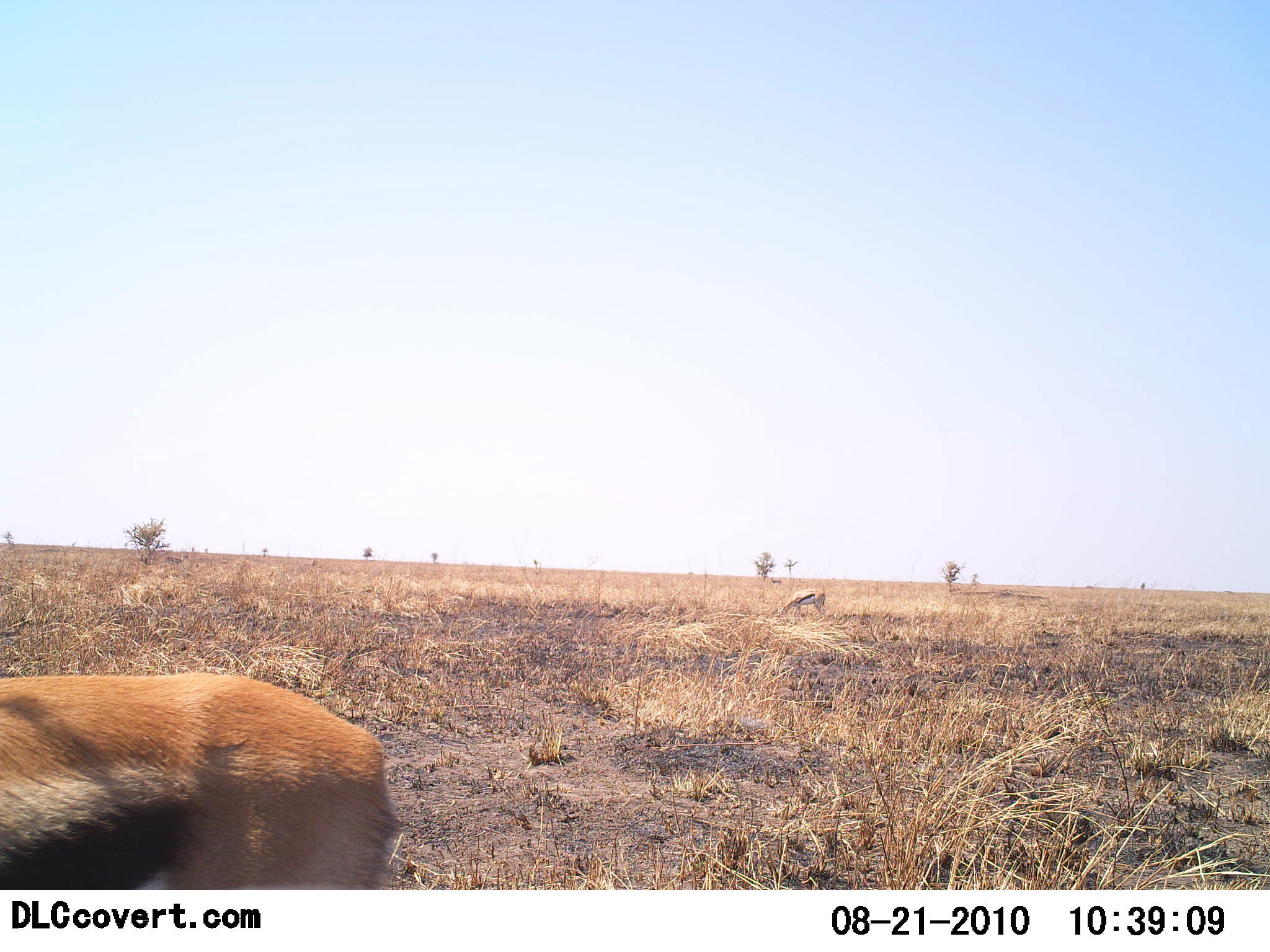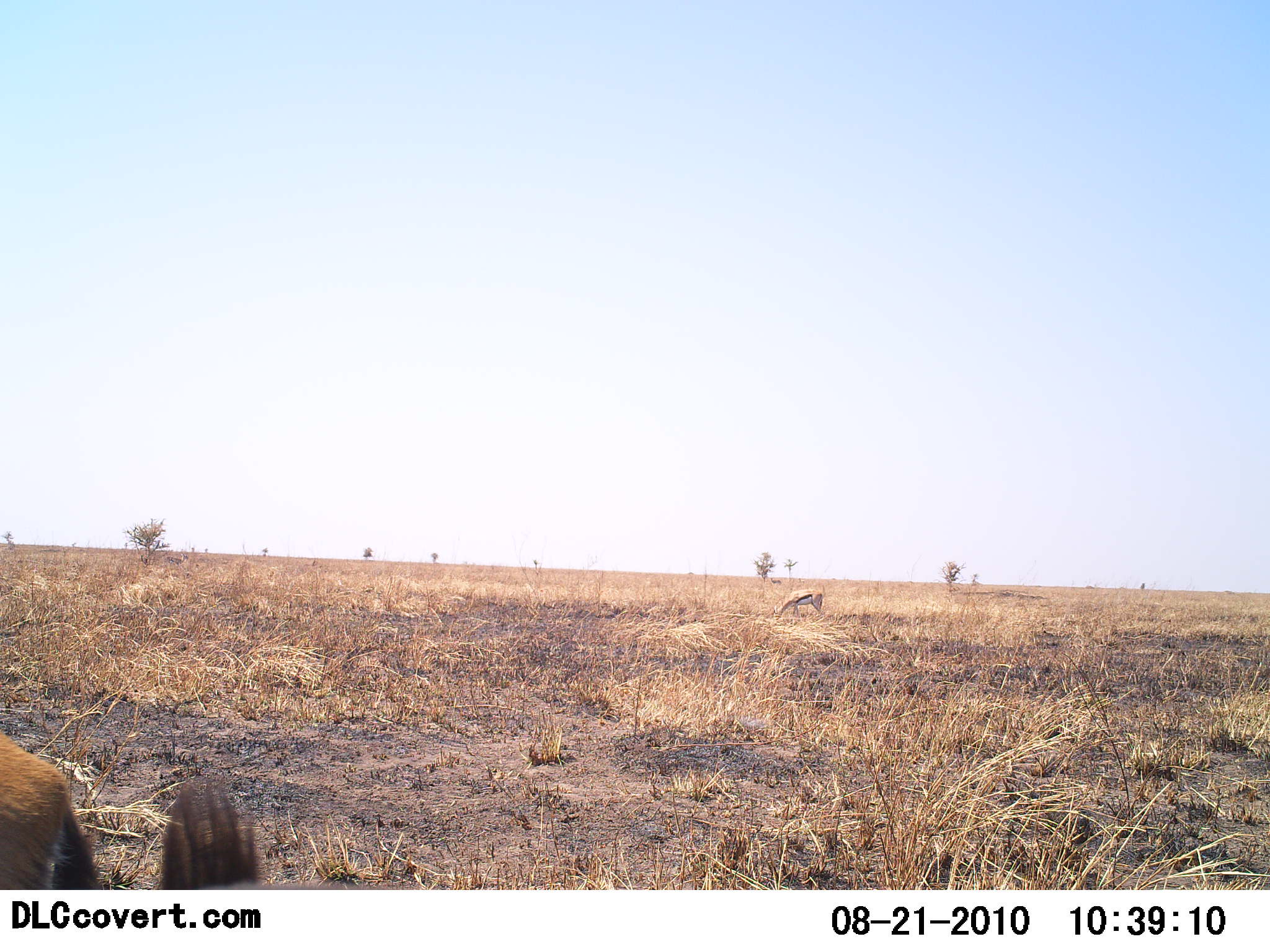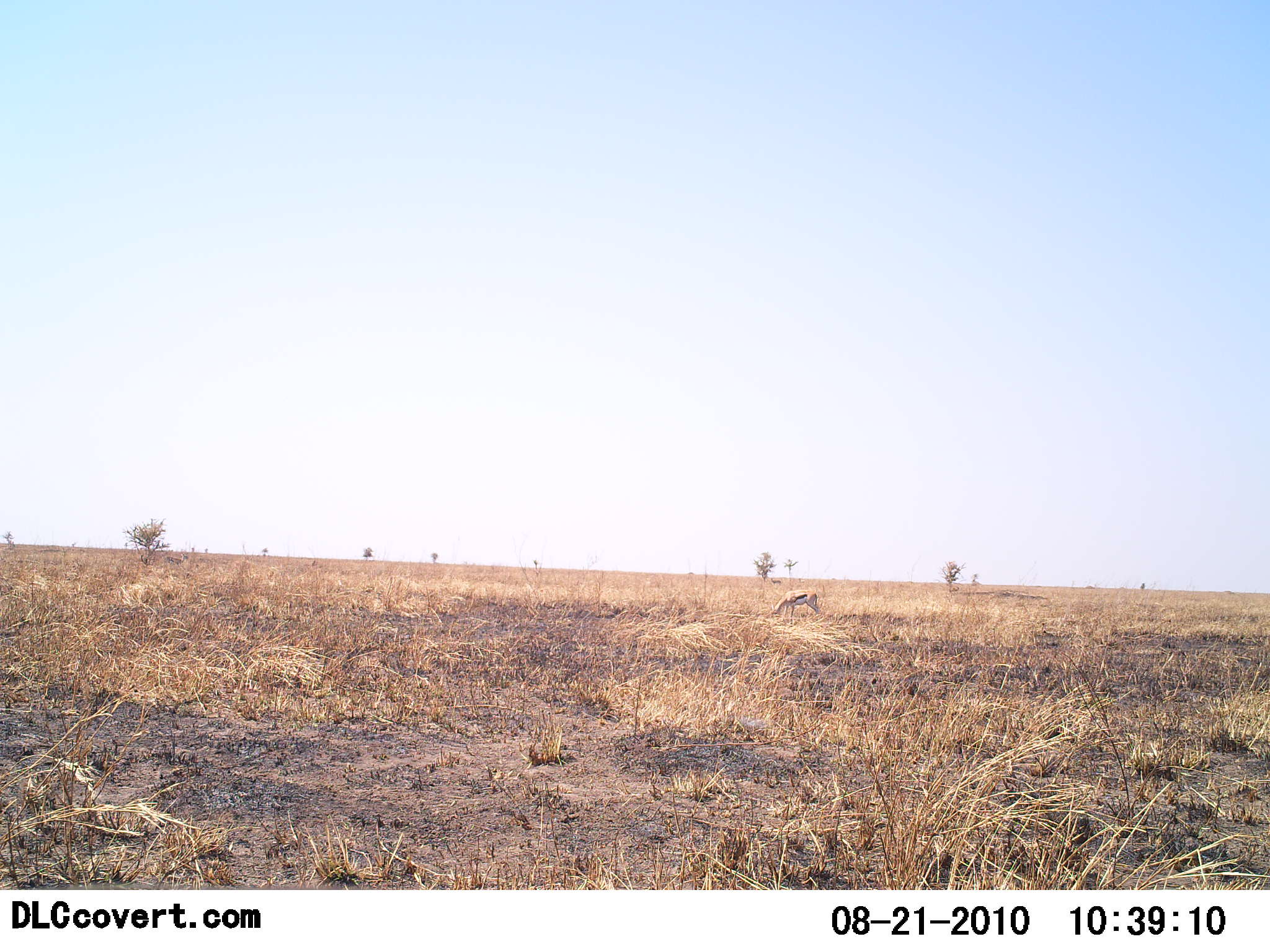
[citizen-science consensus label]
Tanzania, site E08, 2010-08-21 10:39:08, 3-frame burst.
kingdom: Animalia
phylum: Chordata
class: Mammalia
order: Artiodactyla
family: Bovidae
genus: Eudorcas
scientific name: Eudorcas thomsonii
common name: thomson's gazelle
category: gazellethomsons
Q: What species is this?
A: Gazellethomsons (thomson's gazelle) (Eudorcas thomsonii).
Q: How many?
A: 2.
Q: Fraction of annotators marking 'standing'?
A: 13%.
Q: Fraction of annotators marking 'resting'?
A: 0%.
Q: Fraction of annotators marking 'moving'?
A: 60%.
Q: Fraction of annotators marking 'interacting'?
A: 0%.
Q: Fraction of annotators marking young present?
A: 0%.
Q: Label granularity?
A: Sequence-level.